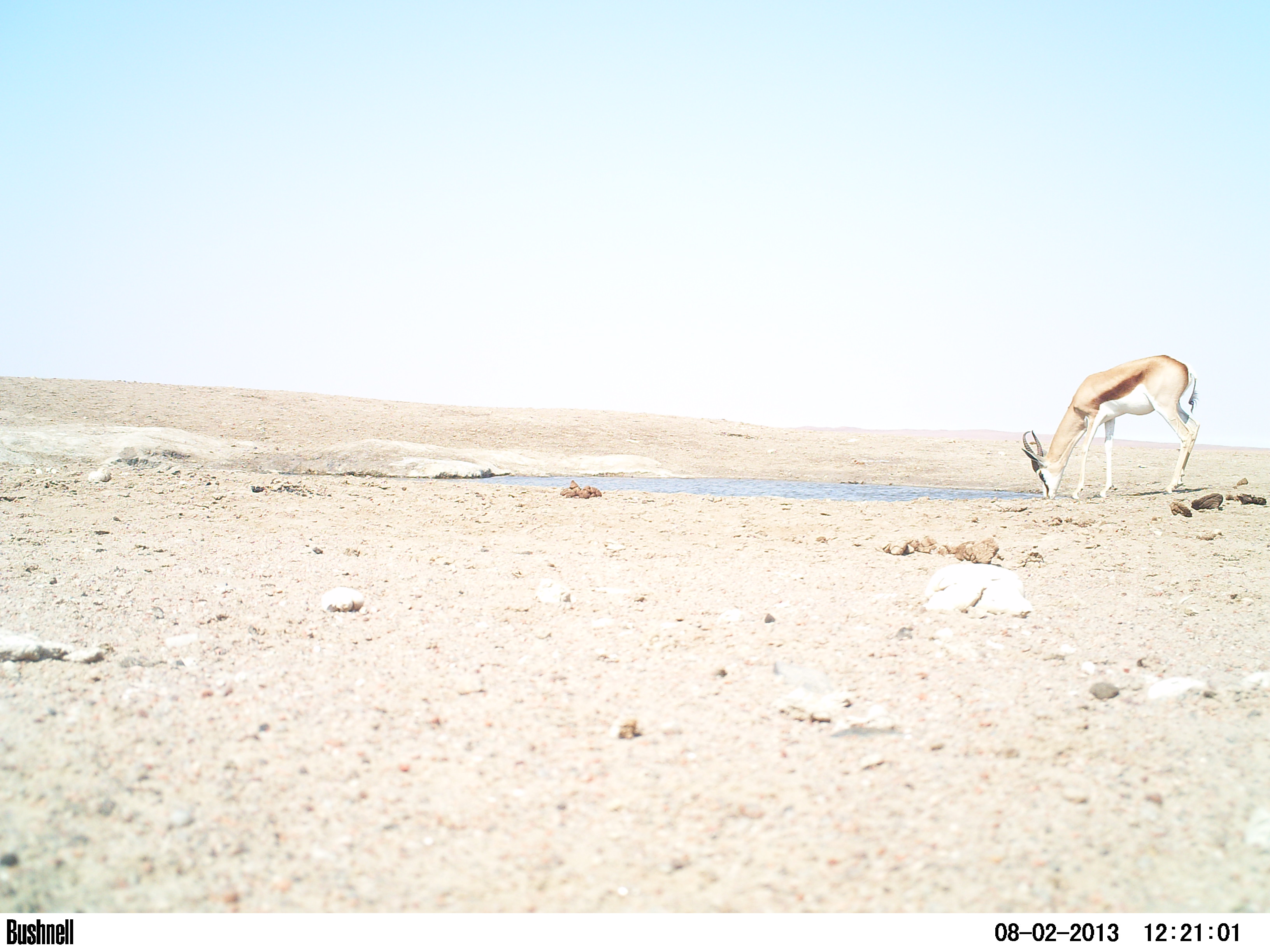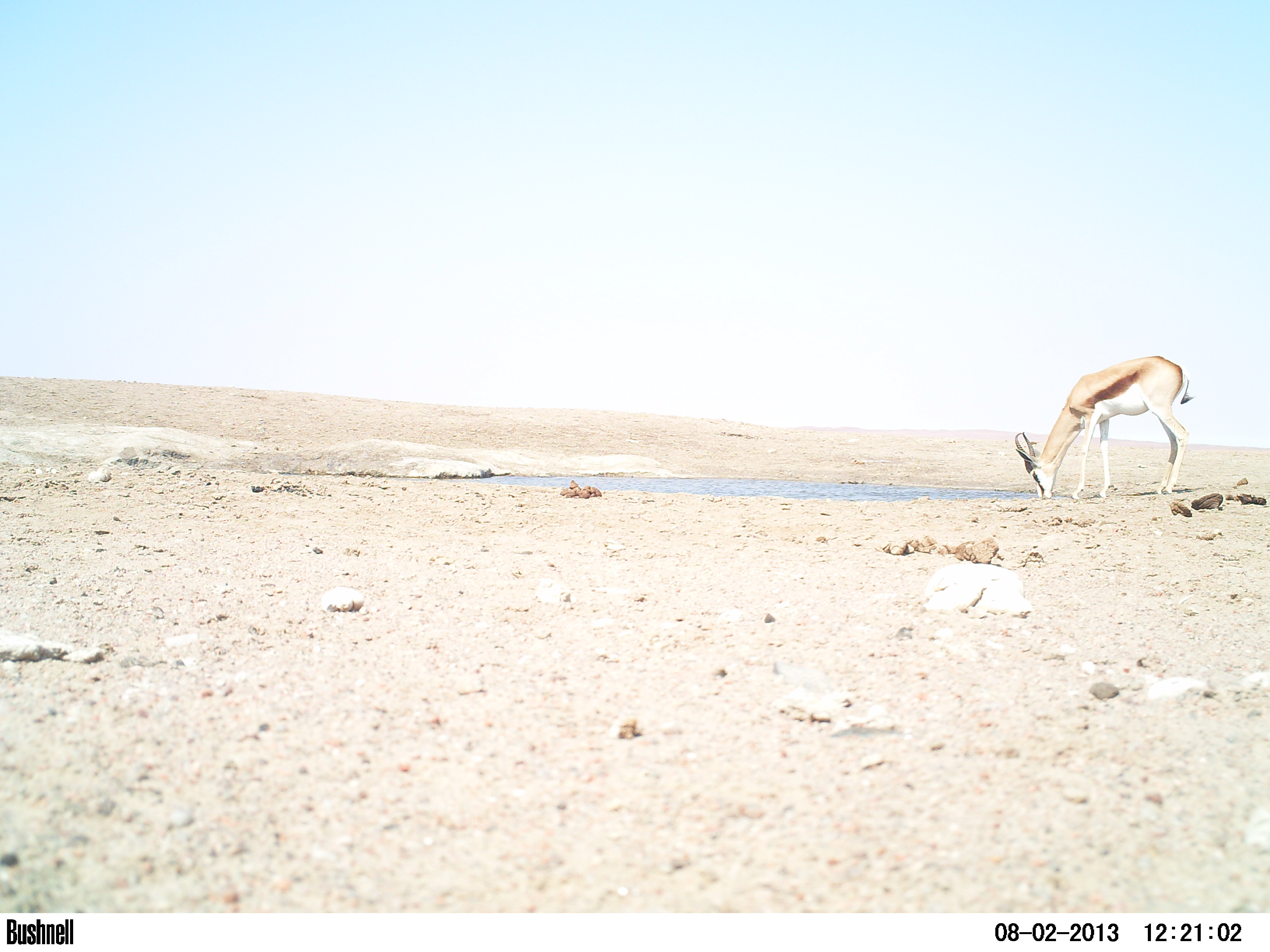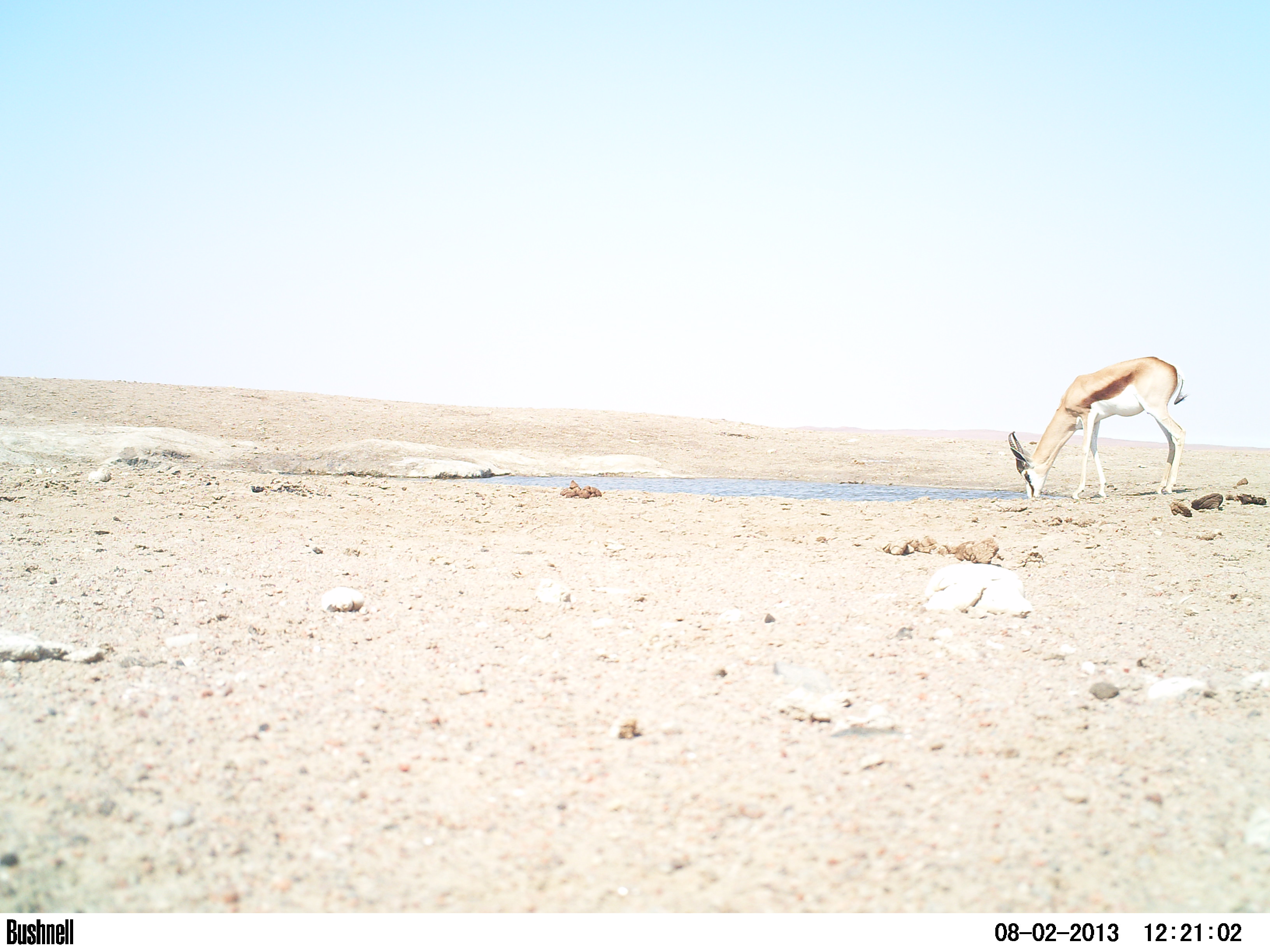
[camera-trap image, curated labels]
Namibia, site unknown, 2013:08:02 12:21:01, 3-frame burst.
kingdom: Animalia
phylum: Chordata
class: Mammalia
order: Artiodactyla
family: Bovidae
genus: Antidorcas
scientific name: Antidorcas marsupialis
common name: springbok